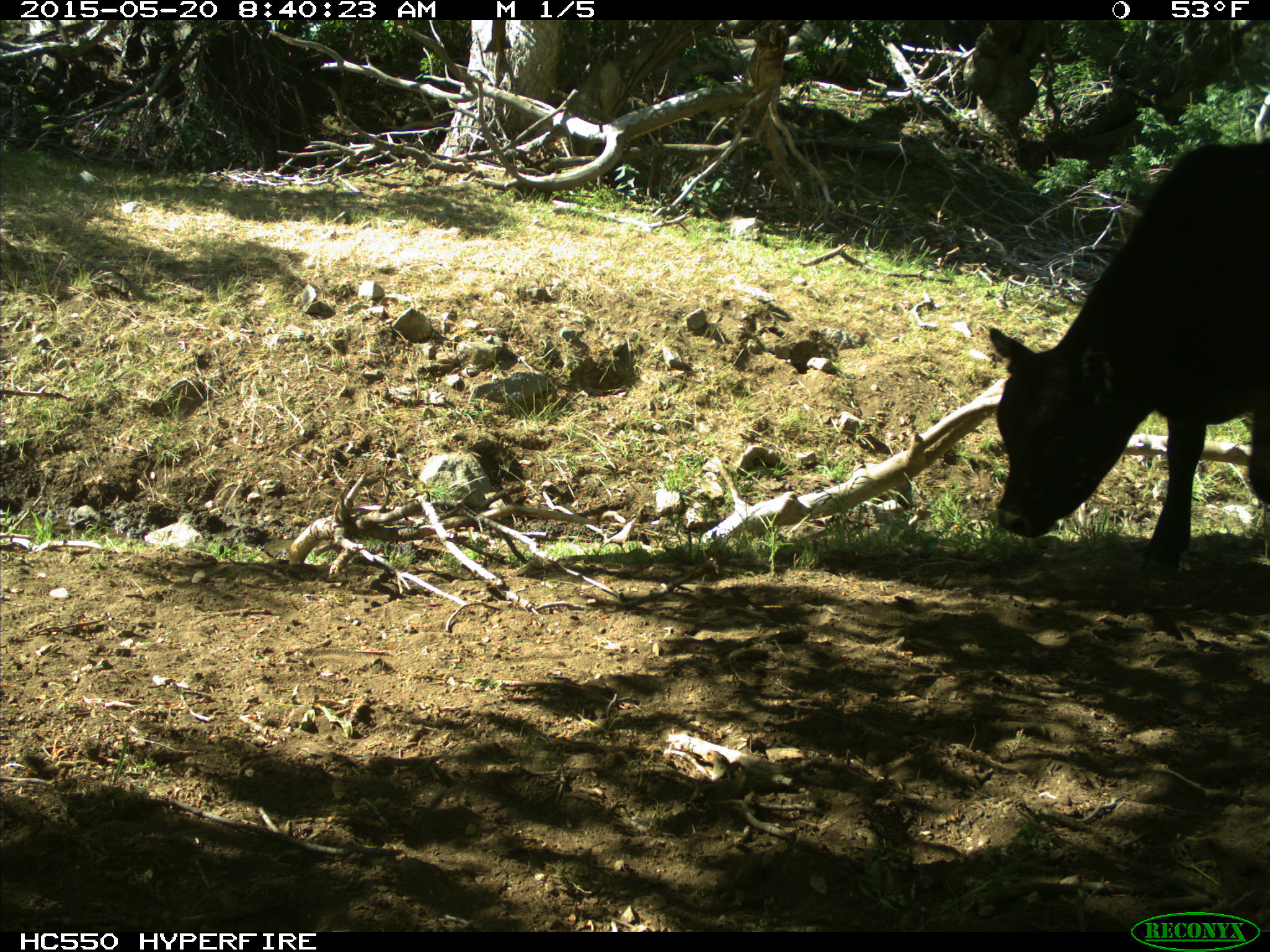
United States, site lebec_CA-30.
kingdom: Animalia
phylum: Chordata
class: Mammalia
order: Artiodactyla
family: Bovidae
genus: Bos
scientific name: Bos taurus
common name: domestic cow